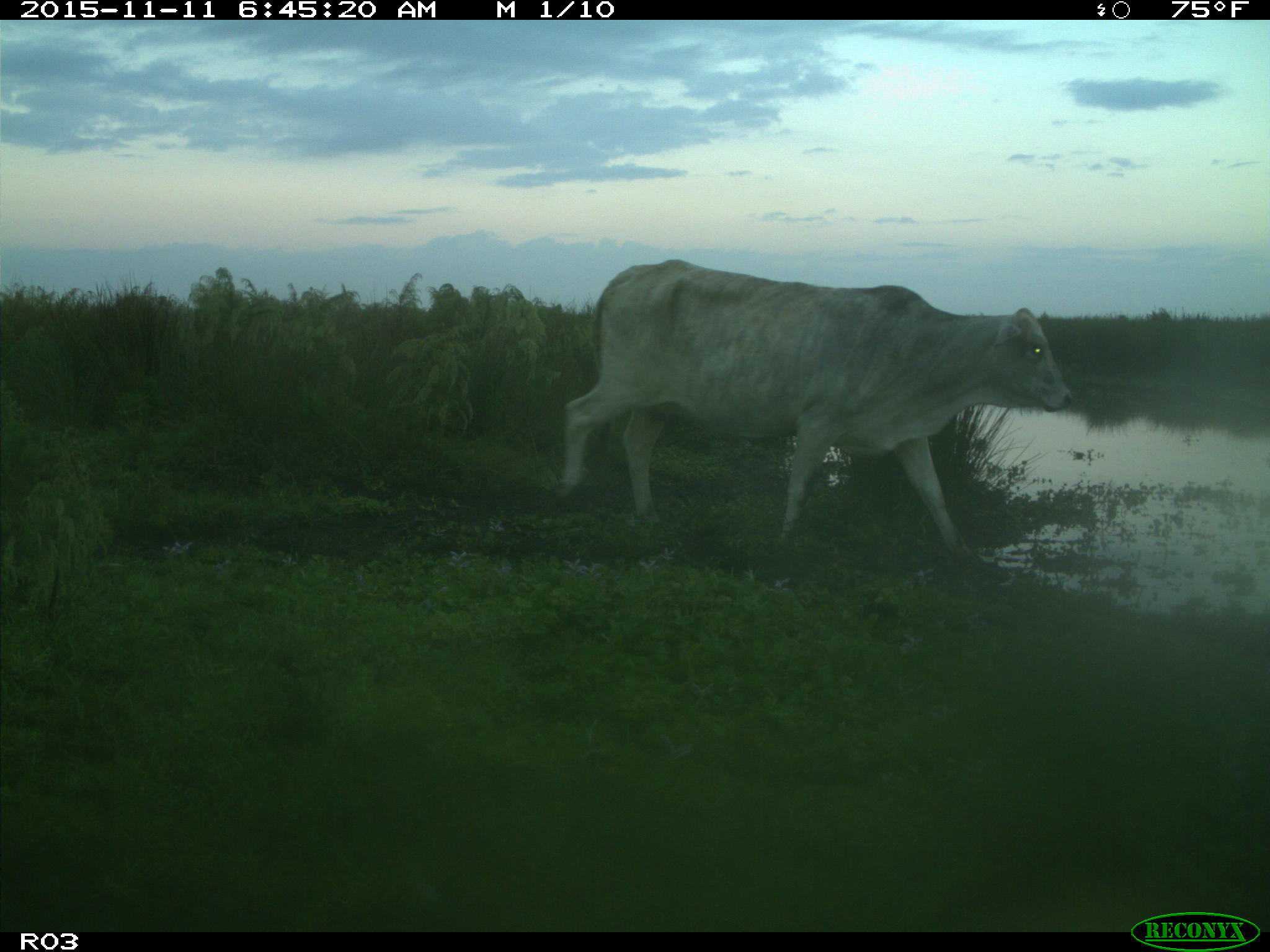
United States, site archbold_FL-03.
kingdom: Animalia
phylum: Chordata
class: Mammalia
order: Artiodactyla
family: Bovidae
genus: Bos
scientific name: Bos taurus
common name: domestic cow